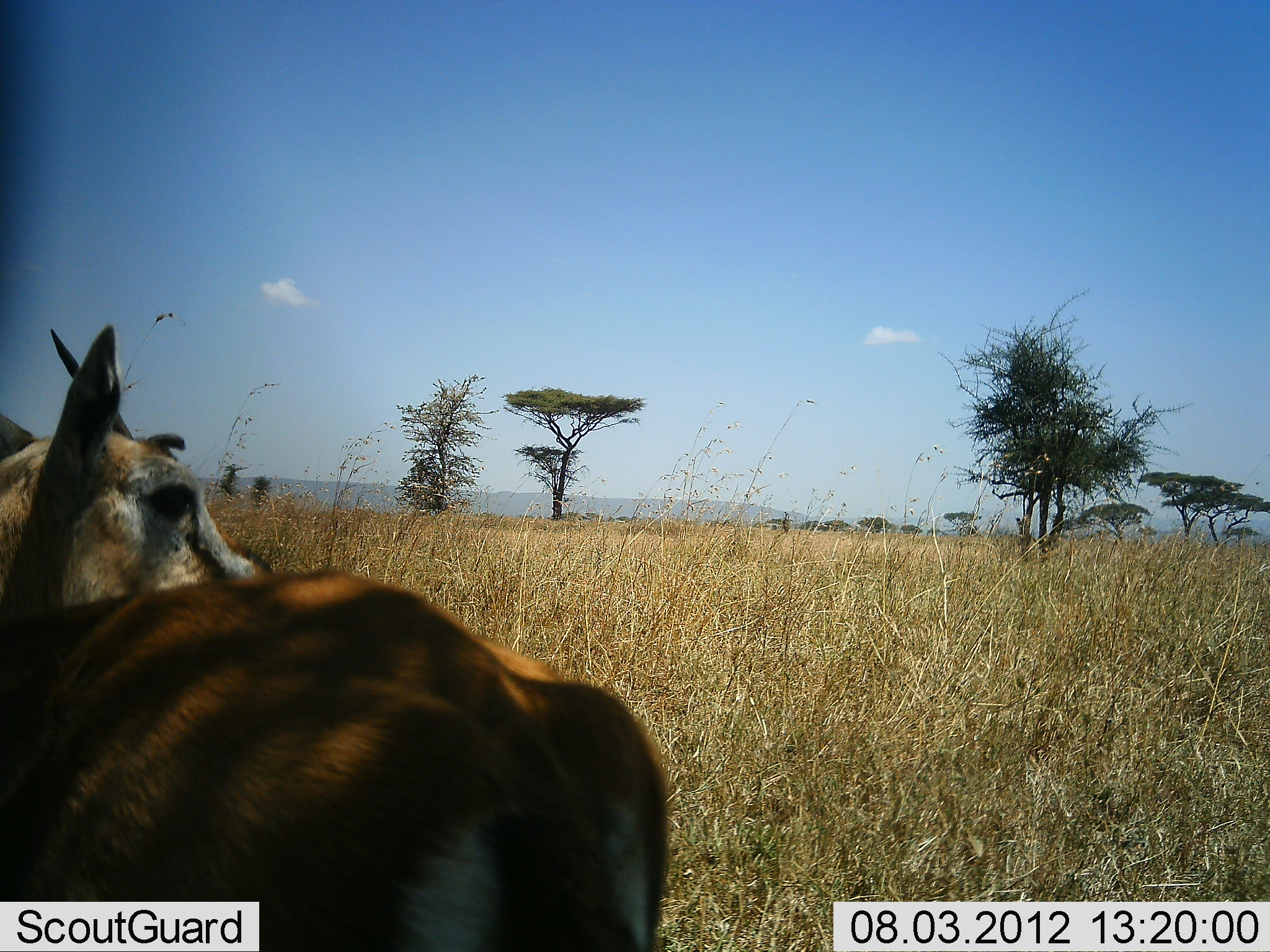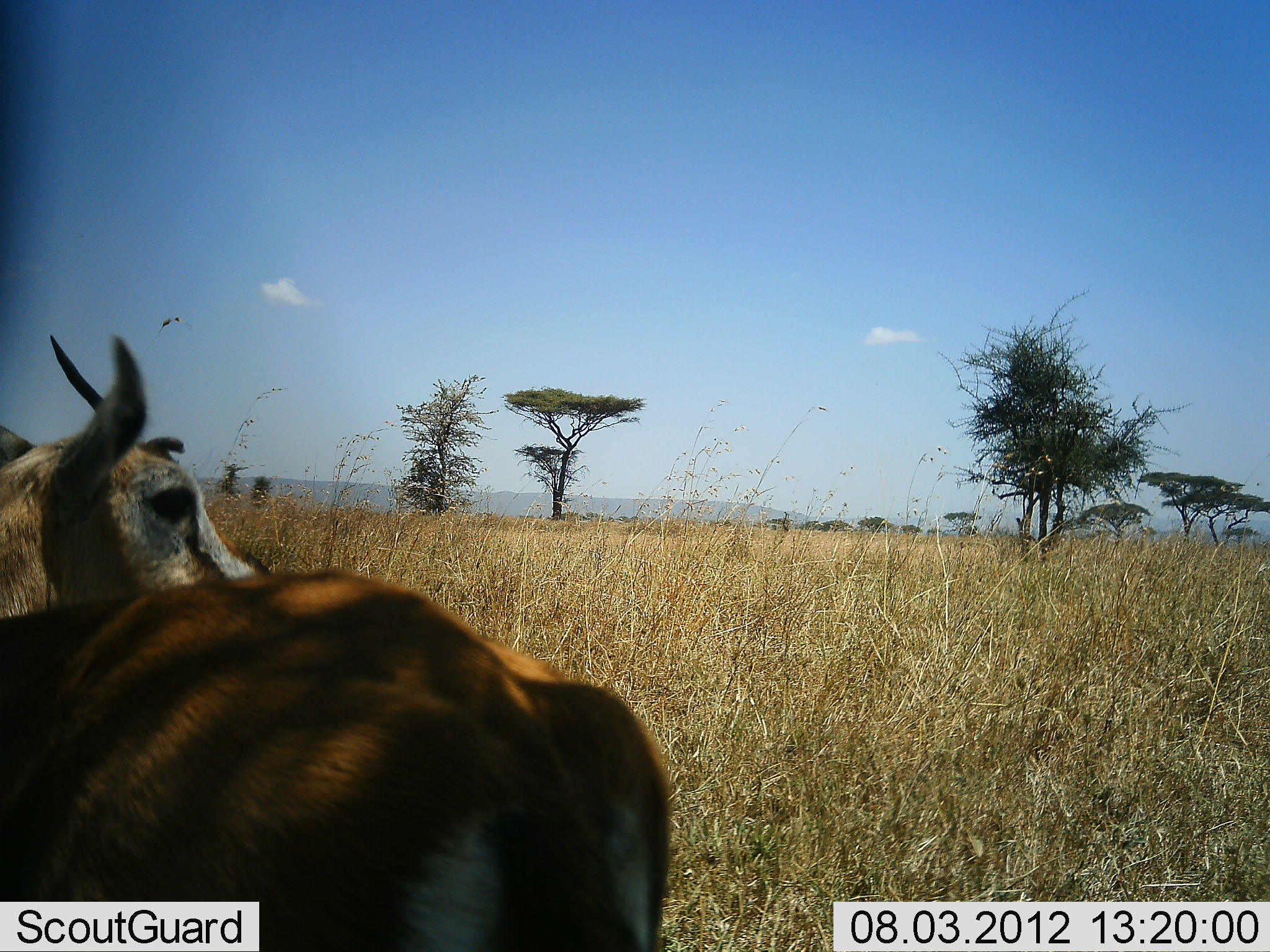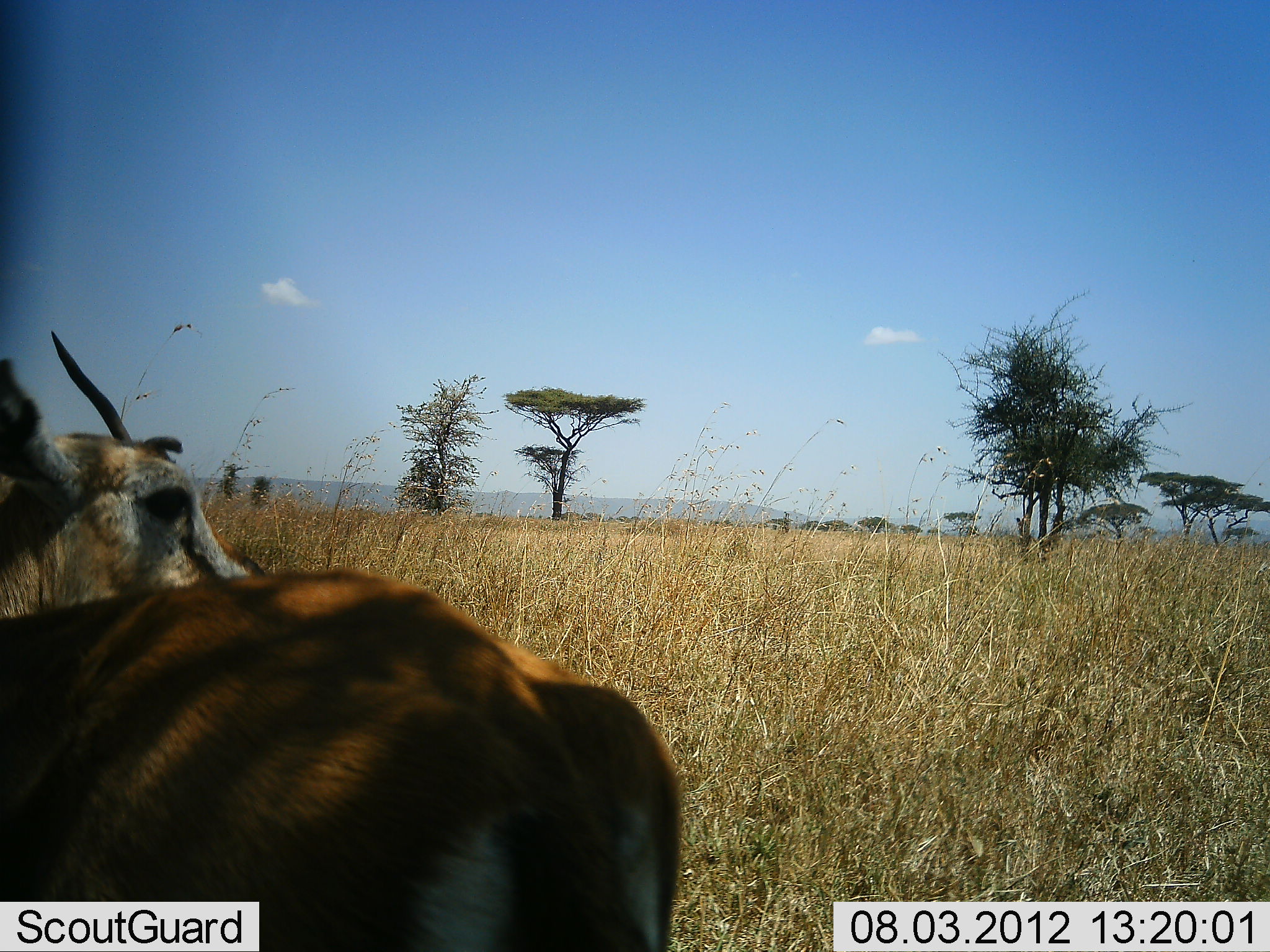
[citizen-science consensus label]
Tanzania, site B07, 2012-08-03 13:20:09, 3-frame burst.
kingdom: Animalia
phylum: Chordata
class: Mammalia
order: Artiodactyla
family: Bovidae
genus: Eudorcas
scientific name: Eudorcas thomsonii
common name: thomson's gazelle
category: gazellethomsons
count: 1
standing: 90%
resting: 10%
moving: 0%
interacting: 0%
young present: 0%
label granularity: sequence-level